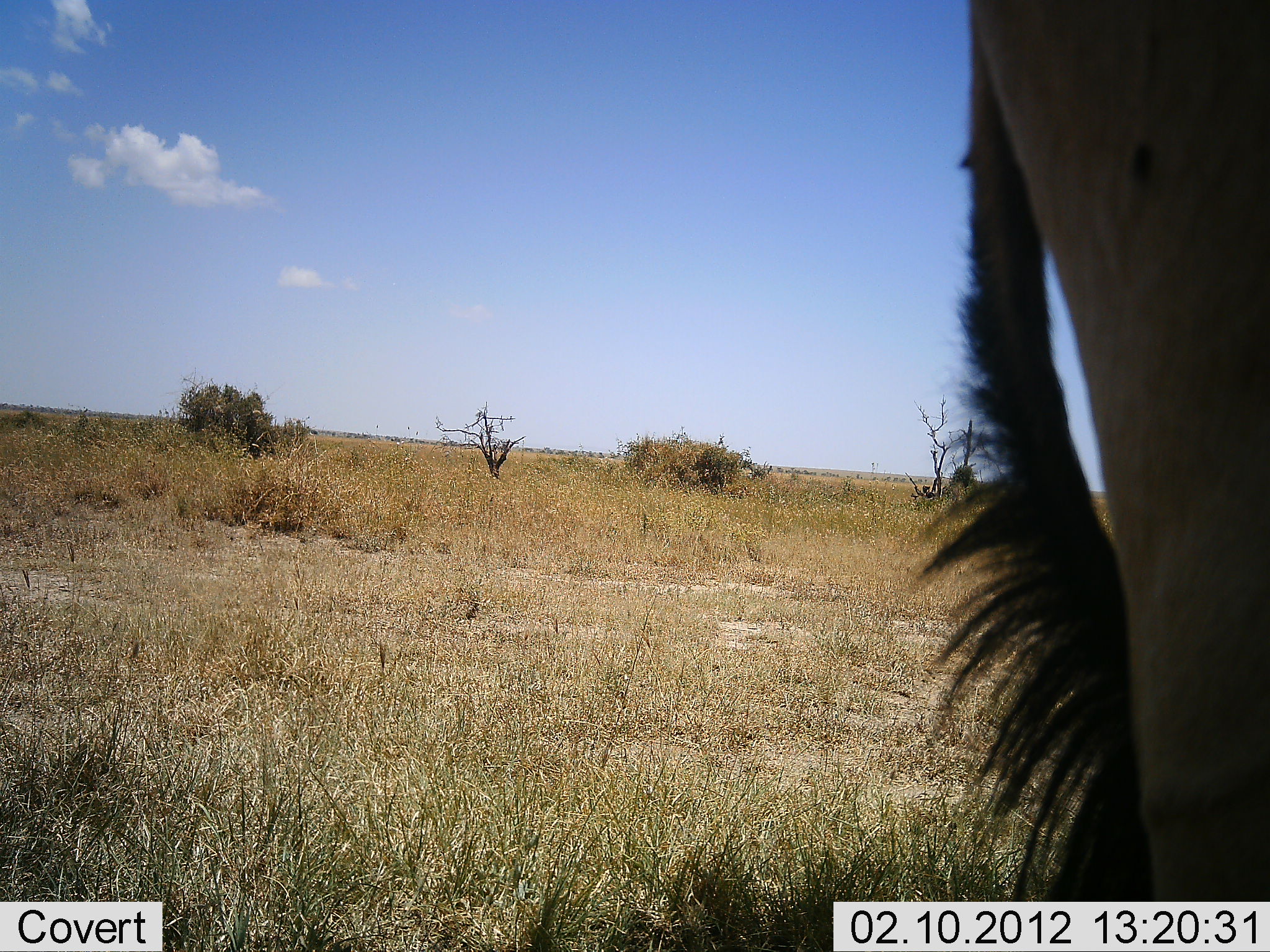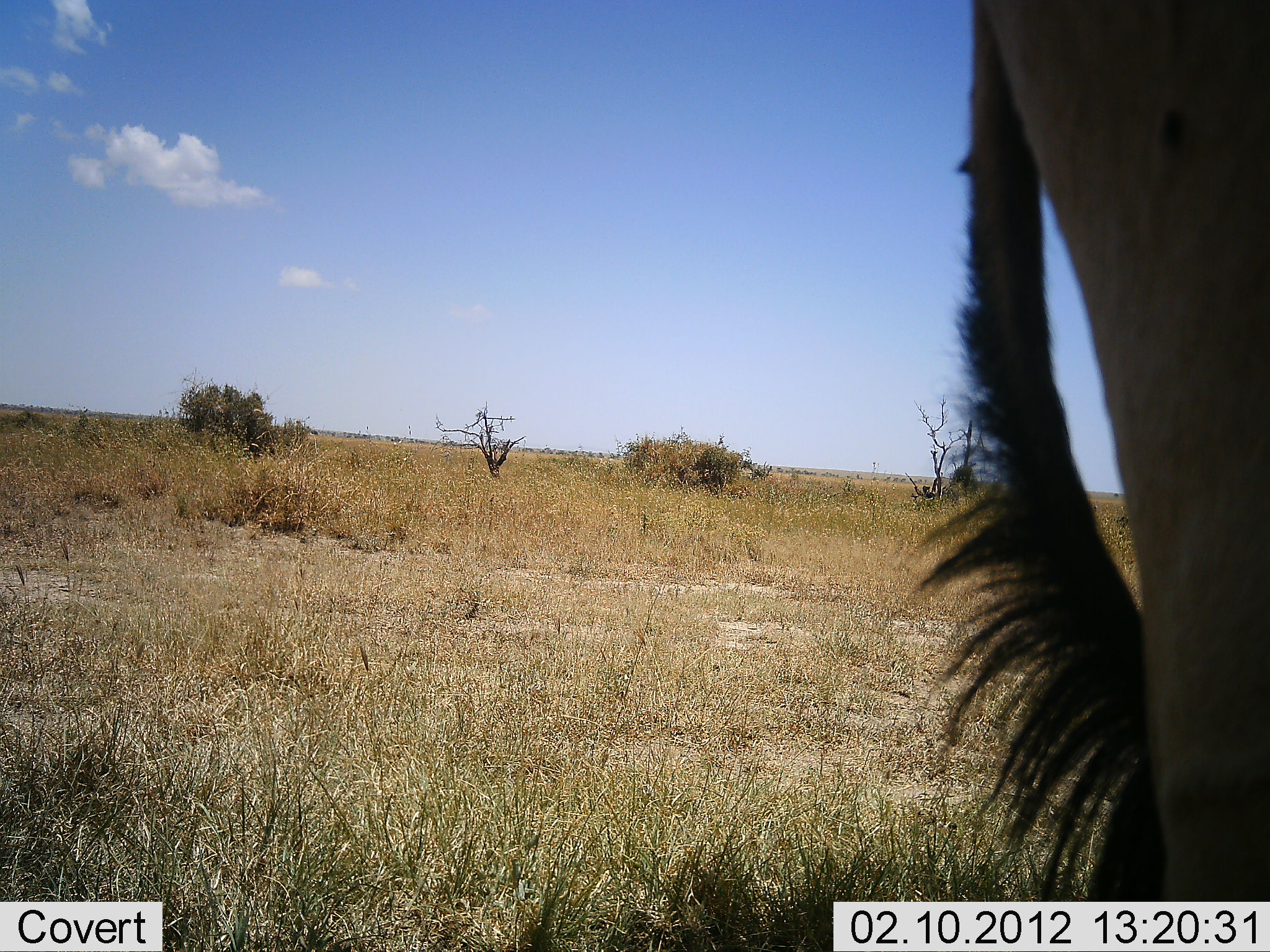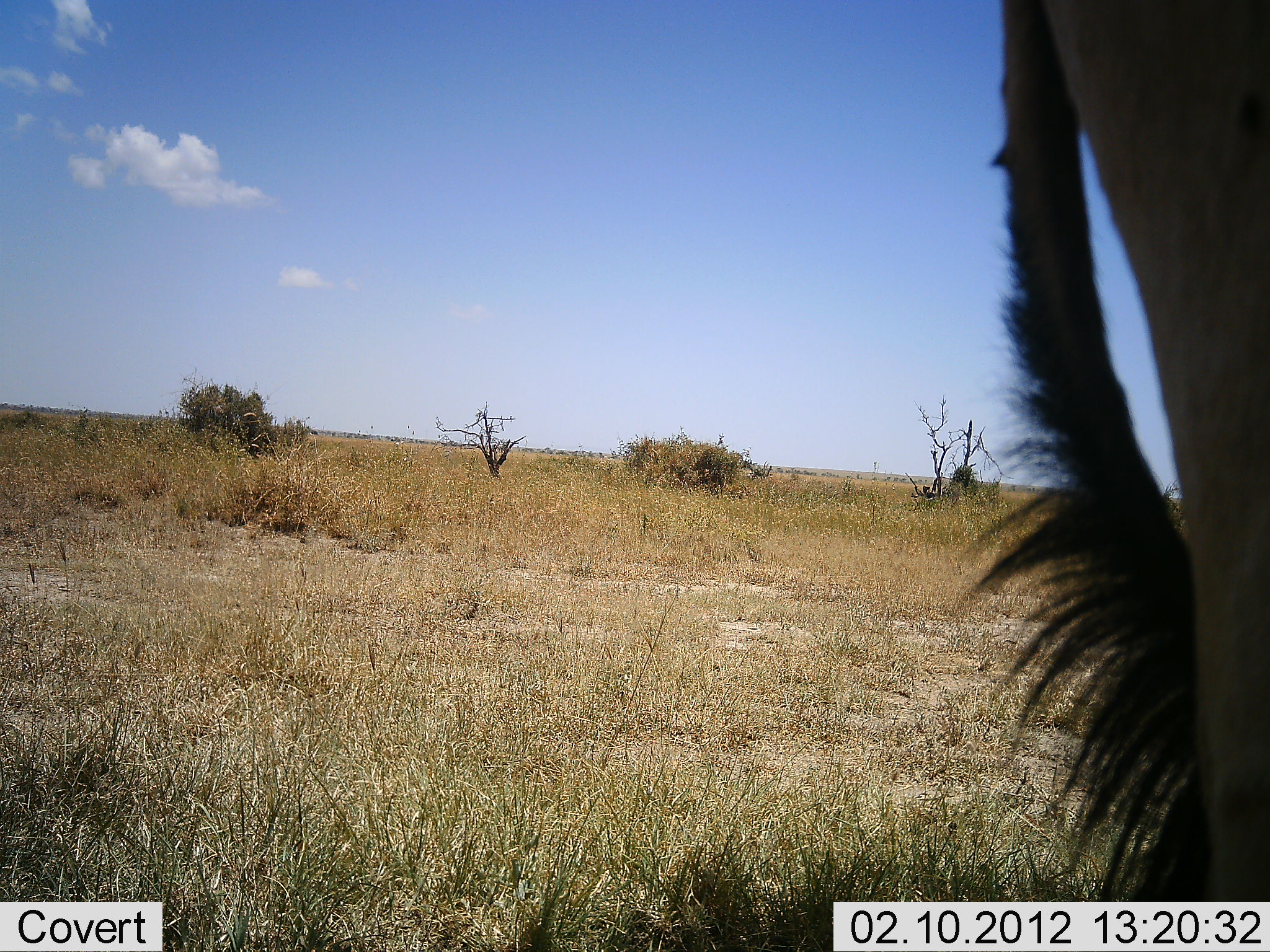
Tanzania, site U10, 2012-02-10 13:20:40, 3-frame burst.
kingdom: Animalia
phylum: Chordata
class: Mammalia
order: Artiodactyla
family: Bovidae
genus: Connochaetes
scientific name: Connochaetes taurinus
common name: blue wildebeest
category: wildebeest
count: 1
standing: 100%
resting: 0%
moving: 0%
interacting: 0%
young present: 0%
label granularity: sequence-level